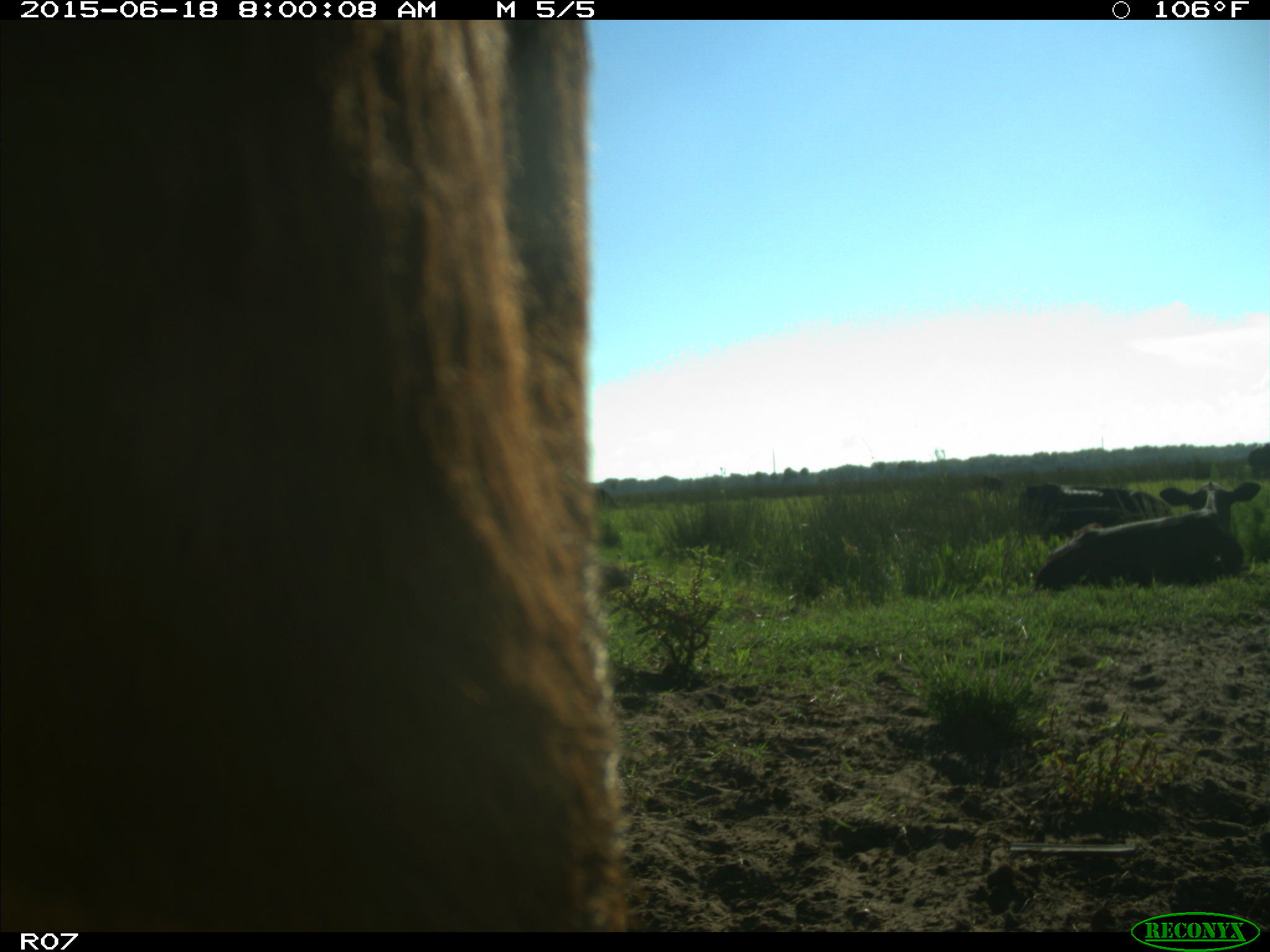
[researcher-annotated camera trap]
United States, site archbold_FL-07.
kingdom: Animalia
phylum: Chordata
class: Mammalia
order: Artiodactyla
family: Bovidae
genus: Bos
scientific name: Bos taurus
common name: domestic cow